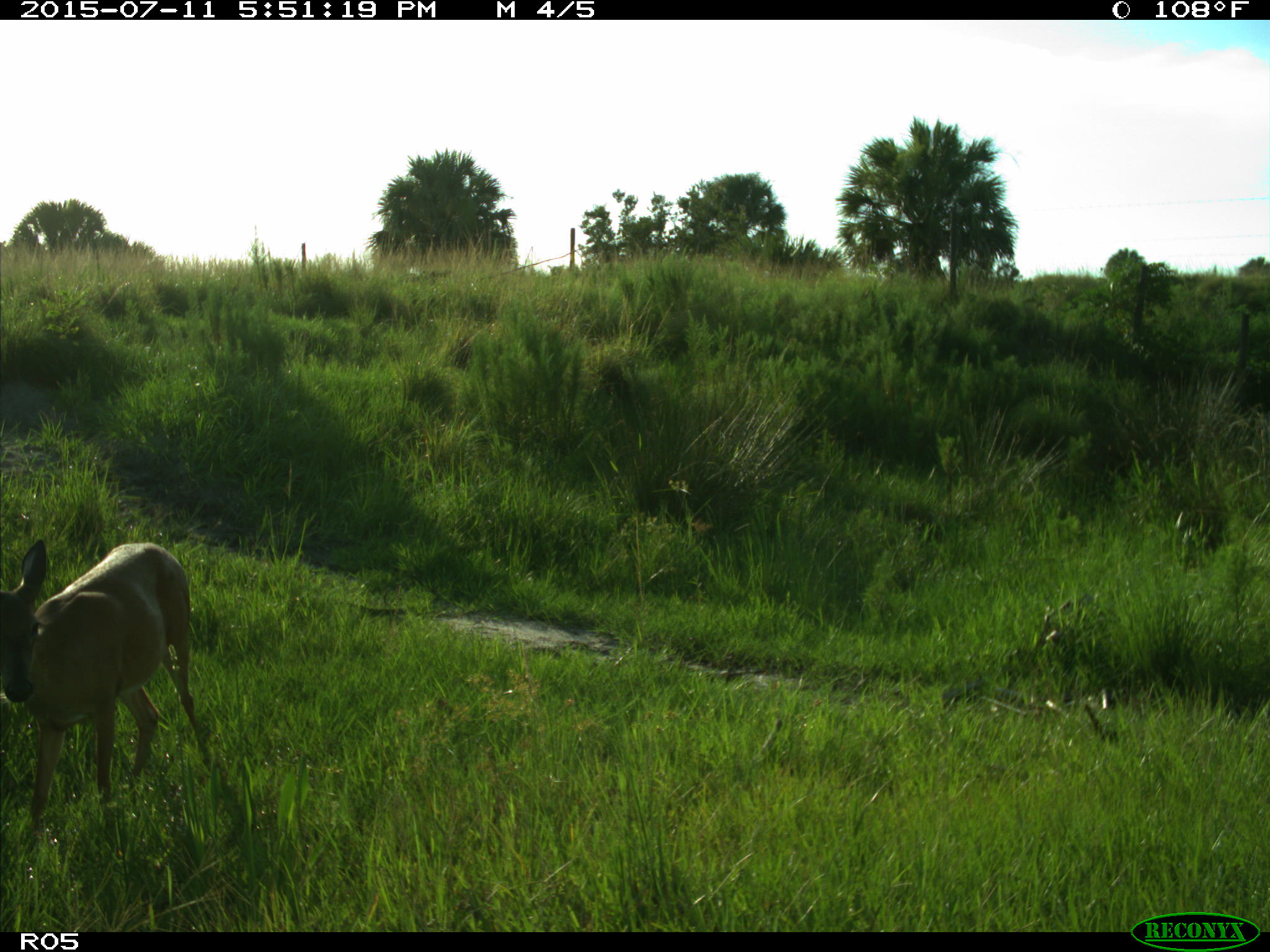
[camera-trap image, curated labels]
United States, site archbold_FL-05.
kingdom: Animalia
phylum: Chordata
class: Mammalia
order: Artiodactyla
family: Cervidae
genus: Odocoileus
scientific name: Odocoileus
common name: deer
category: unidentified deer